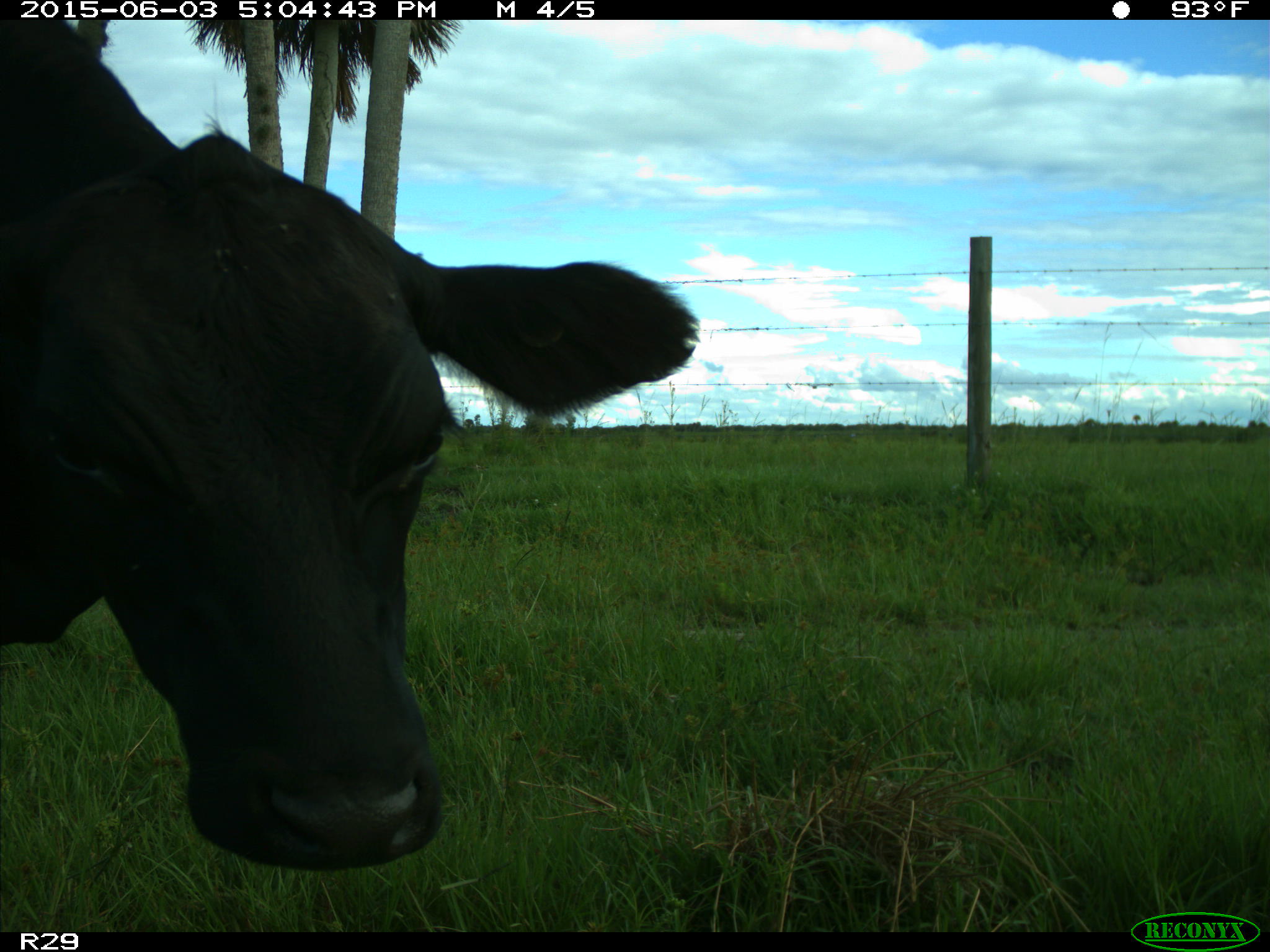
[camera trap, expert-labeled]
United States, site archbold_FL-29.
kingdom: Animalia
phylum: Chordata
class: Mammalia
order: Artiodactyla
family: Bovidae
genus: Bos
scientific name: Bos taurus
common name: domestic cow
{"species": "Bos taurus (domestic cow)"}